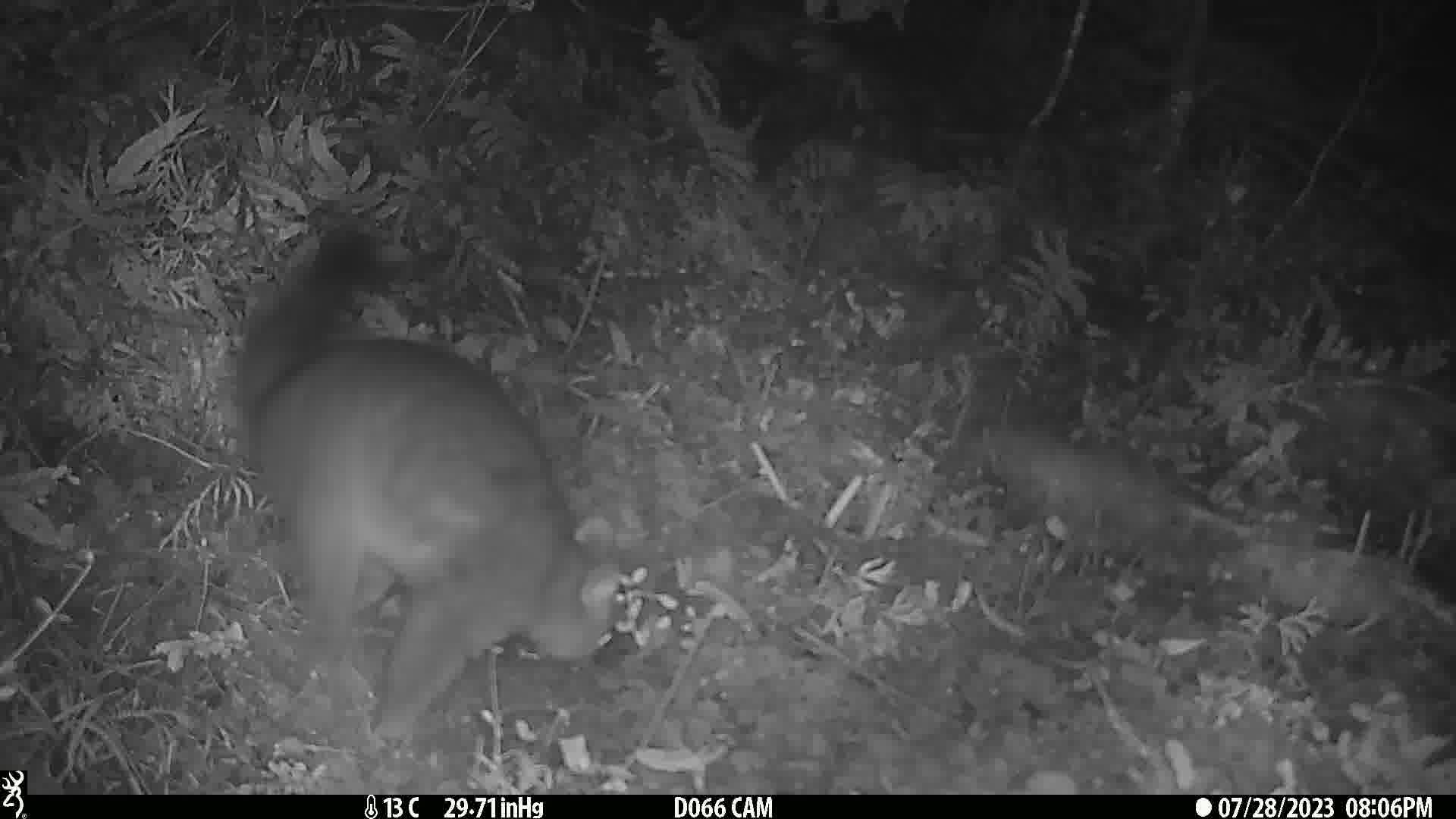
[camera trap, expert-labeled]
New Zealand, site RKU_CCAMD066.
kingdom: Animalia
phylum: Chordata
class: Mammalia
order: Diprotodontia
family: Phalangeridae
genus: Trichosurus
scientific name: Trichosurus vulpecula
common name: common brushtail possum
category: possum